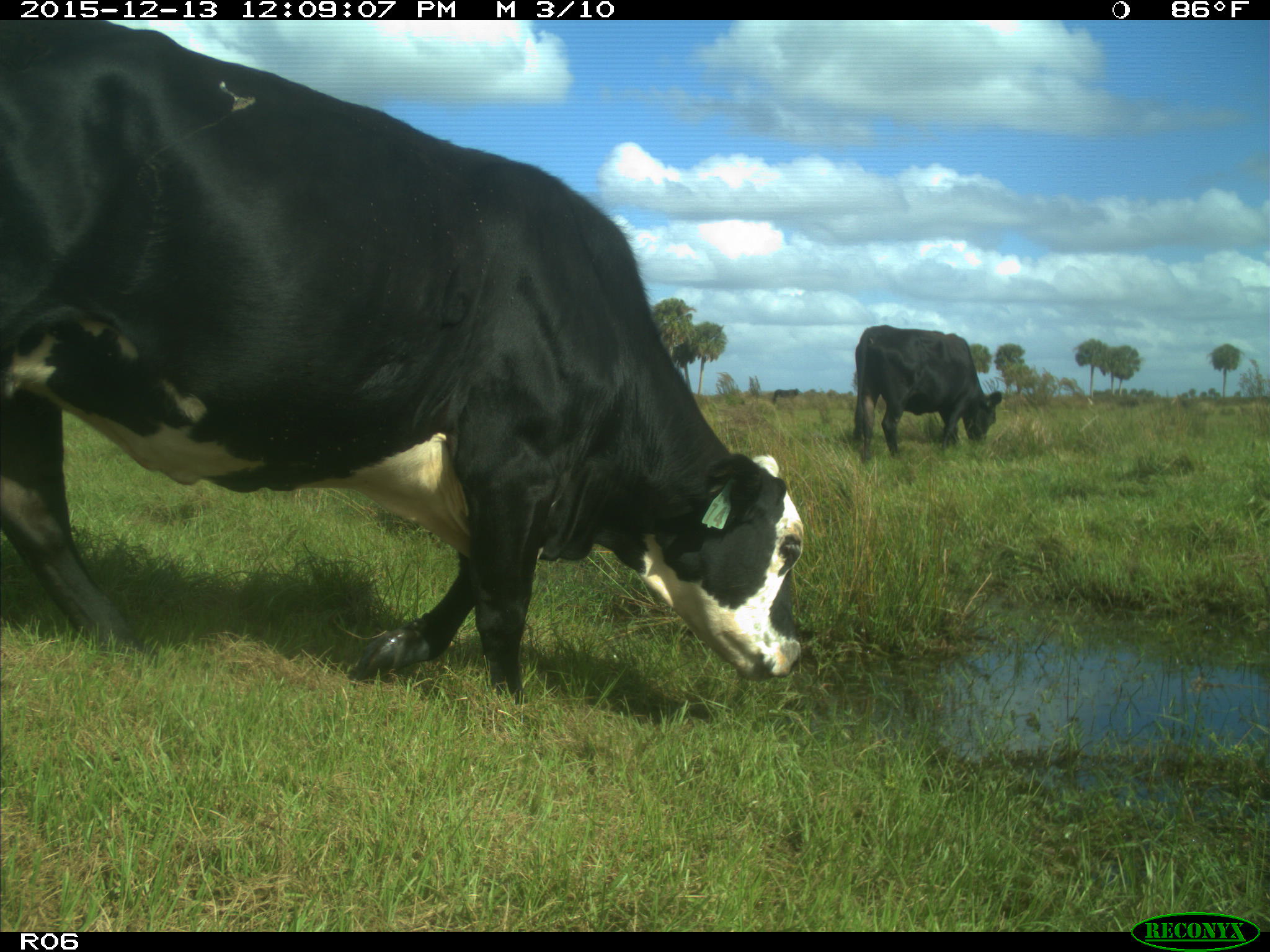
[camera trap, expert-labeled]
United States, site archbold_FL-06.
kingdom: Animalia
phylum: Chordata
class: Mammalia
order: Artiodactyla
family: Bovidae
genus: Bos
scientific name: Bos taurus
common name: domestic cow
Bos taurus (domestic cow).